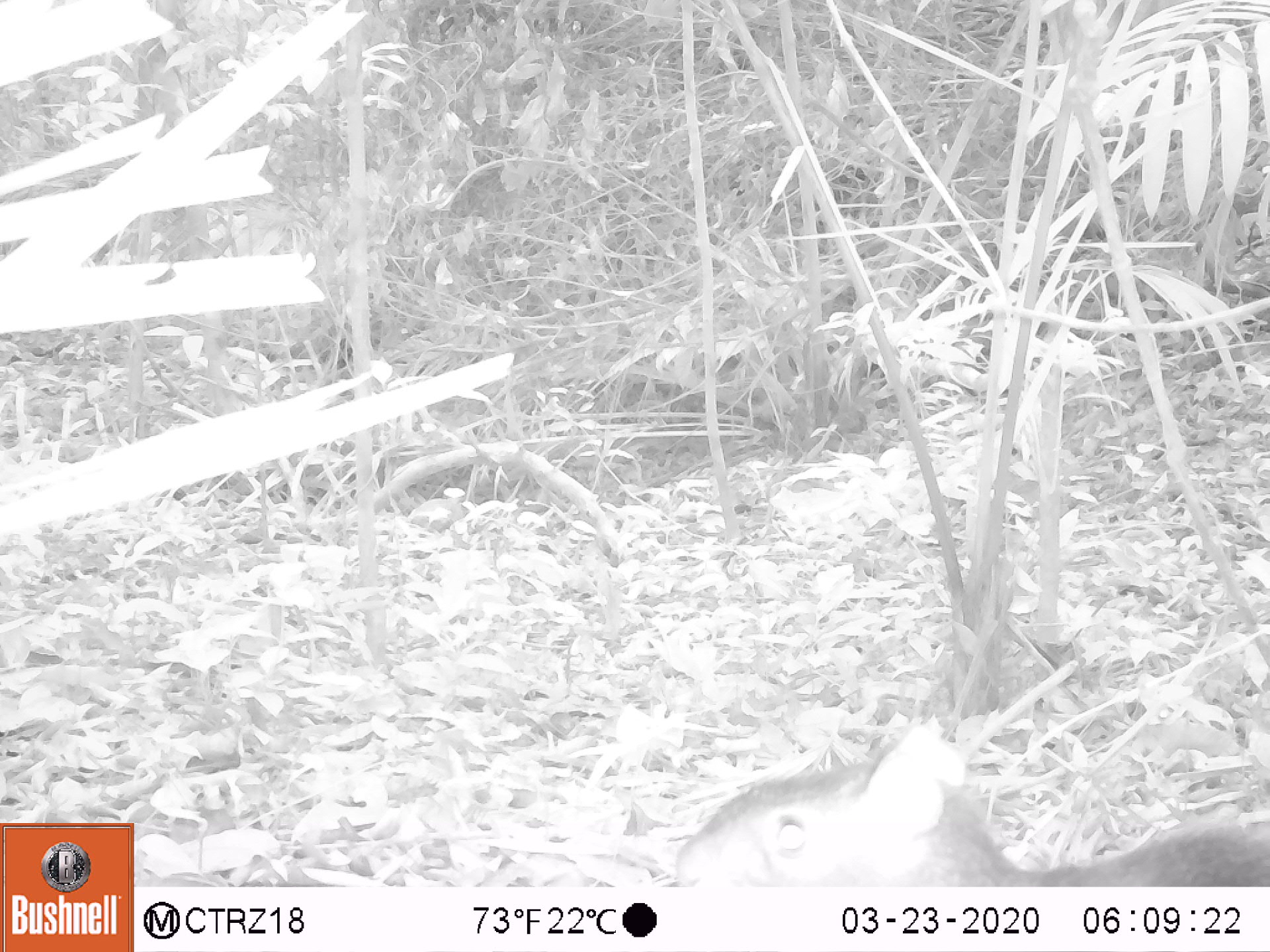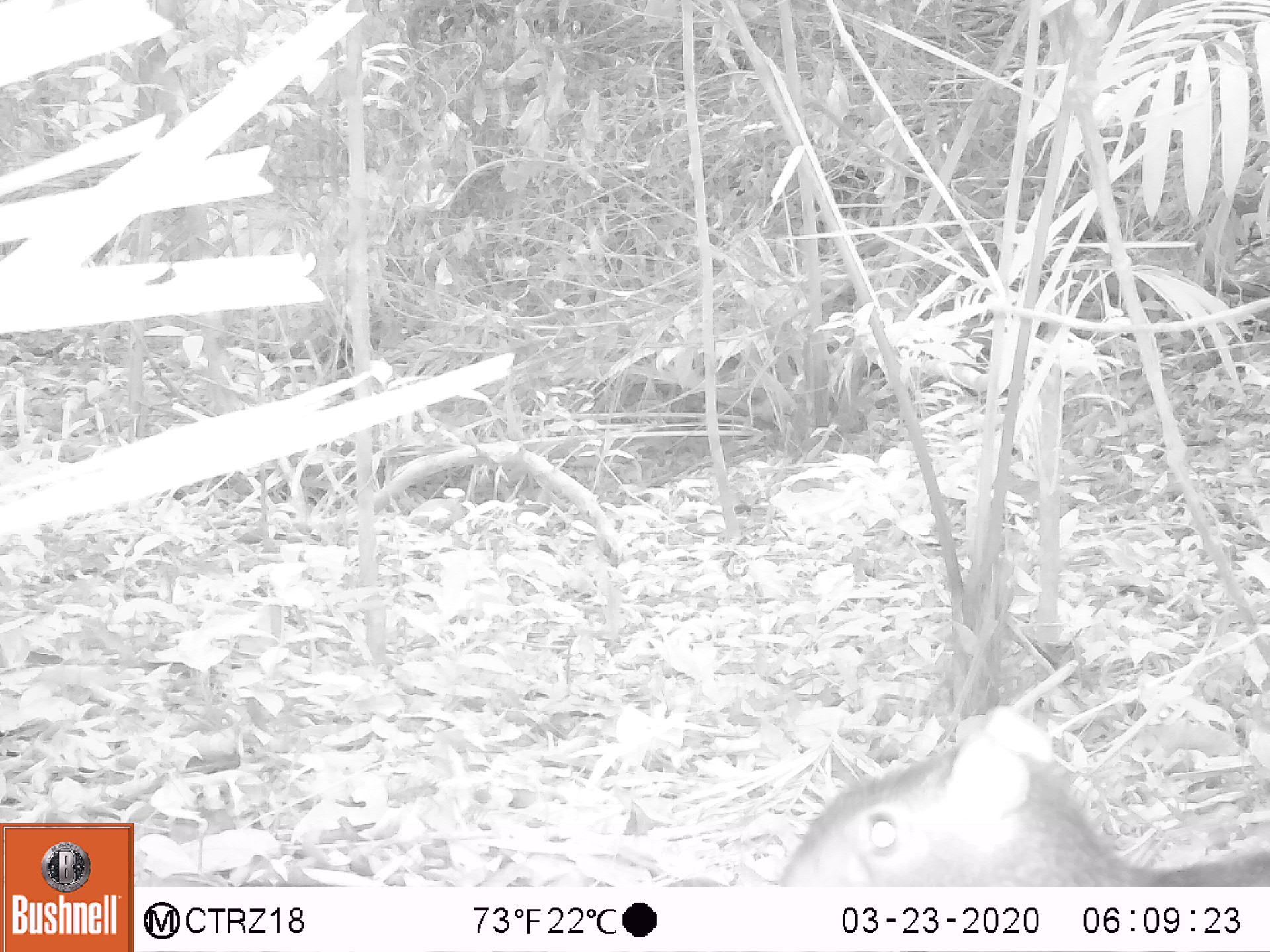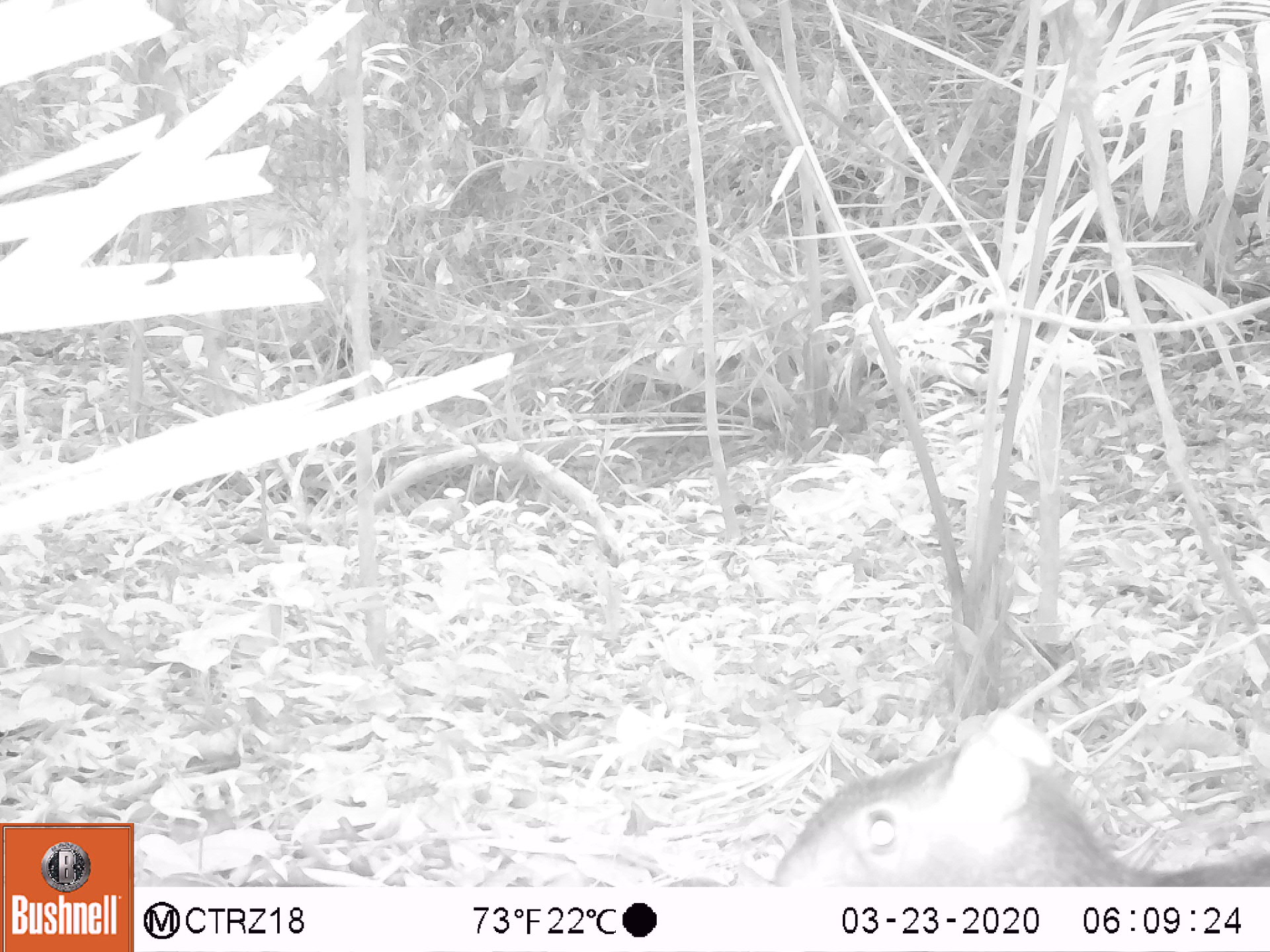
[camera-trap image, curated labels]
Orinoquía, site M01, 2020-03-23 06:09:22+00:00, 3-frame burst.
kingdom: Animalia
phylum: Chordata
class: Mammalia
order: Rodentia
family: Dasyproctidae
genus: Dasyprocta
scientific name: Dasyprocta fuliginosa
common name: black agouti